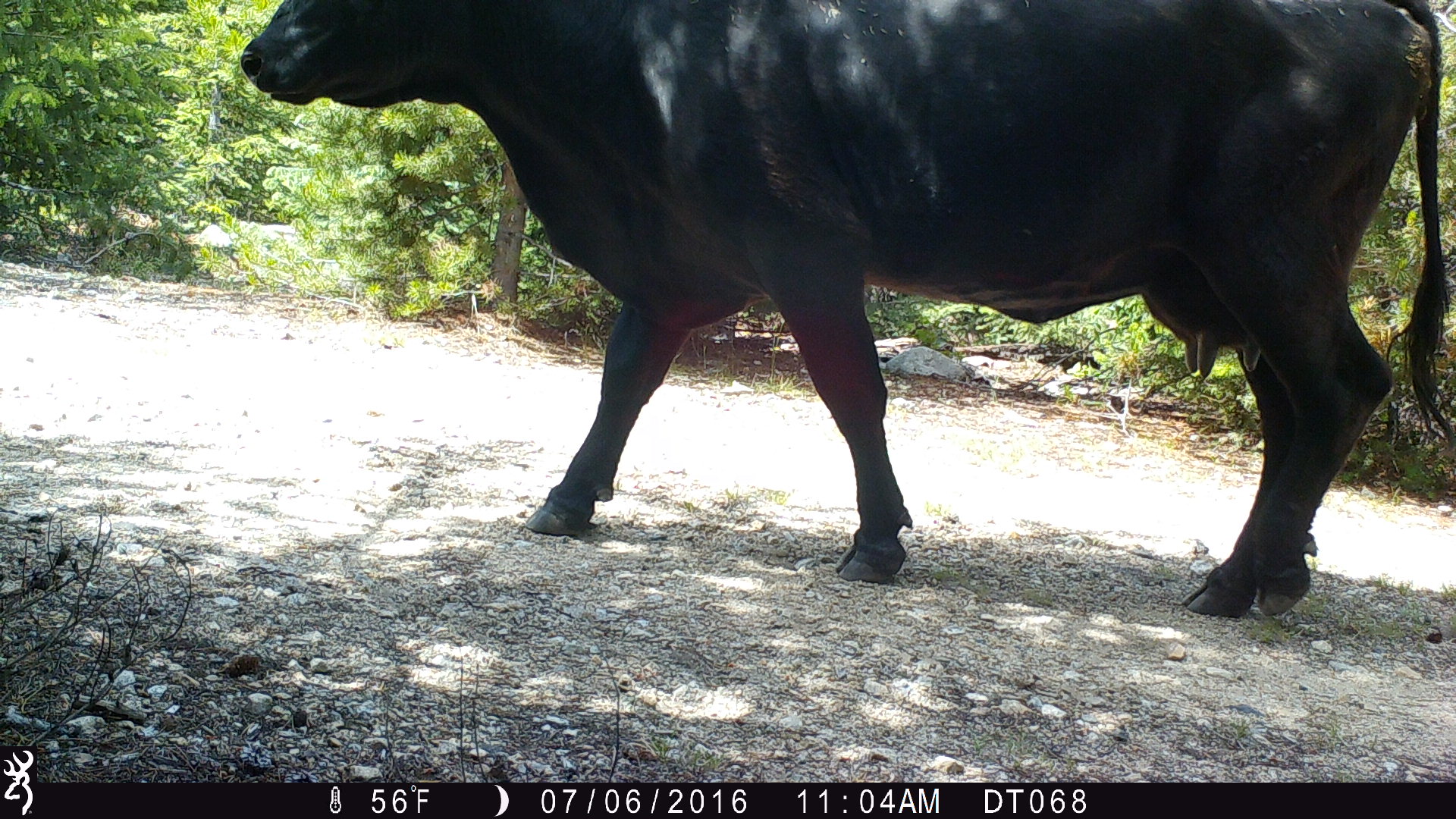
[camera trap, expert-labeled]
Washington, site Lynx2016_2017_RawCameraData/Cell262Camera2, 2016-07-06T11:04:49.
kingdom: Animalia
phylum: Chordata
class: Mammalia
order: Artiodactyla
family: Bovidae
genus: Bos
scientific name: Bos taurus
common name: domestic cattle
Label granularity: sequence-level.